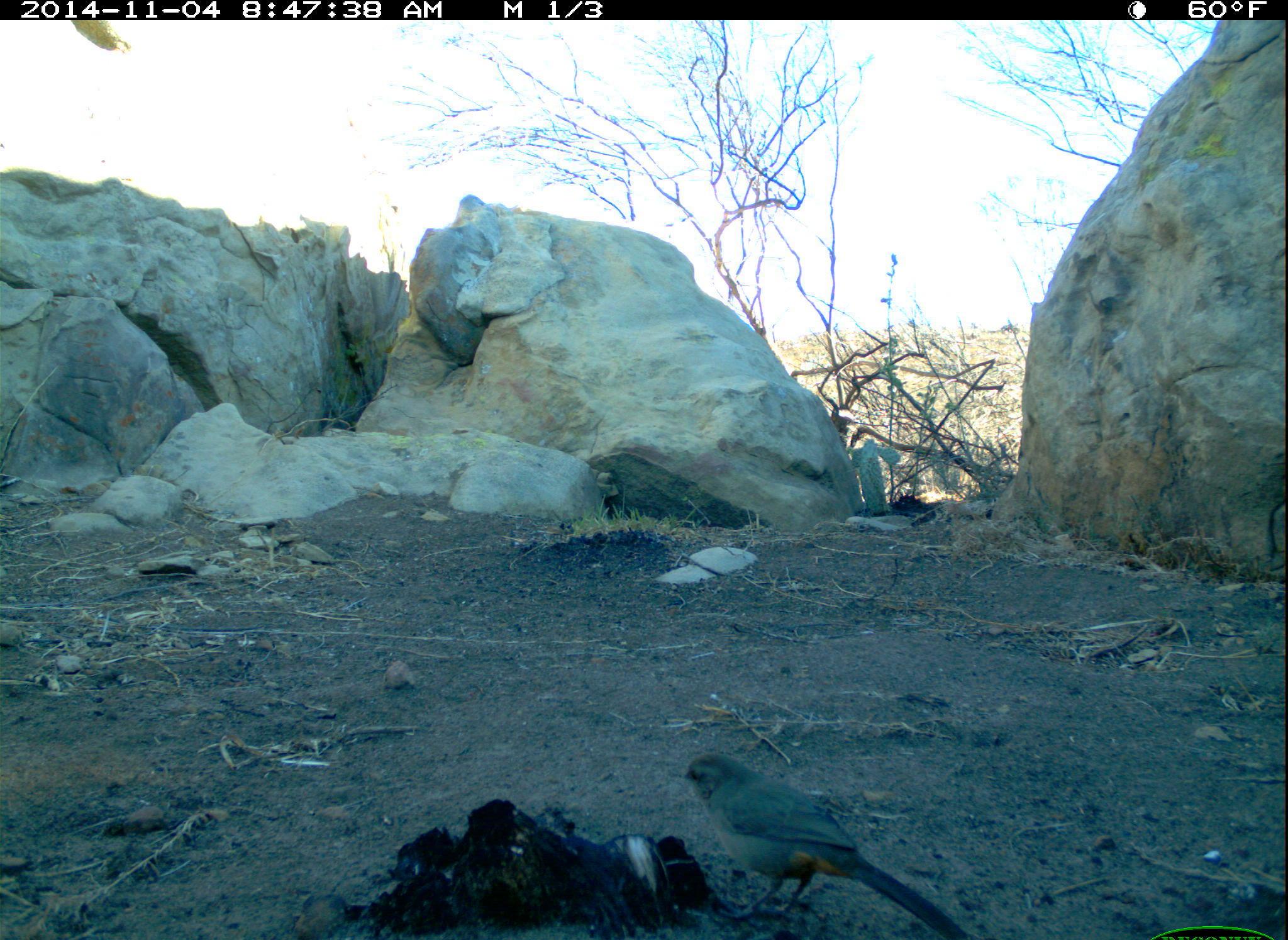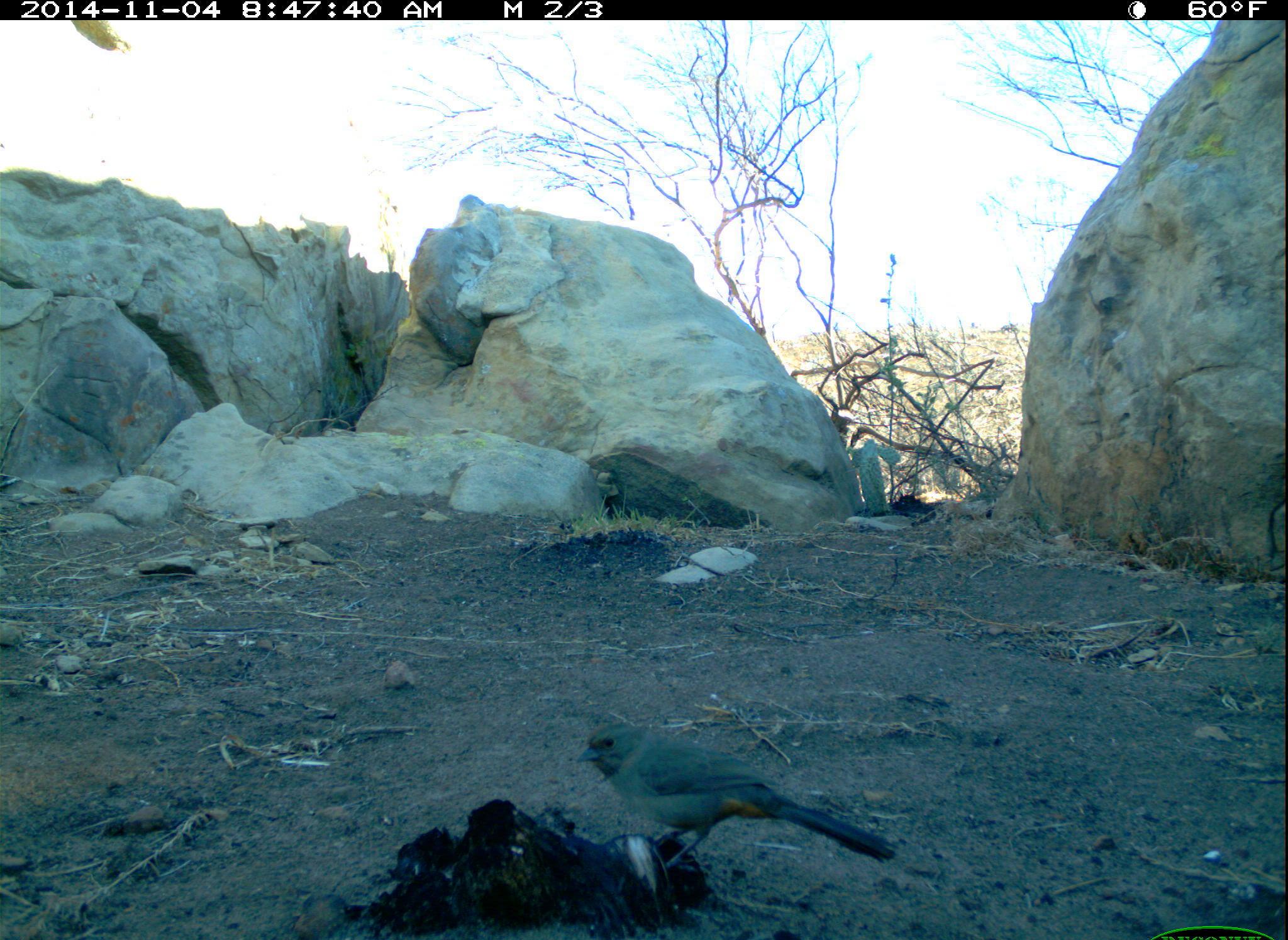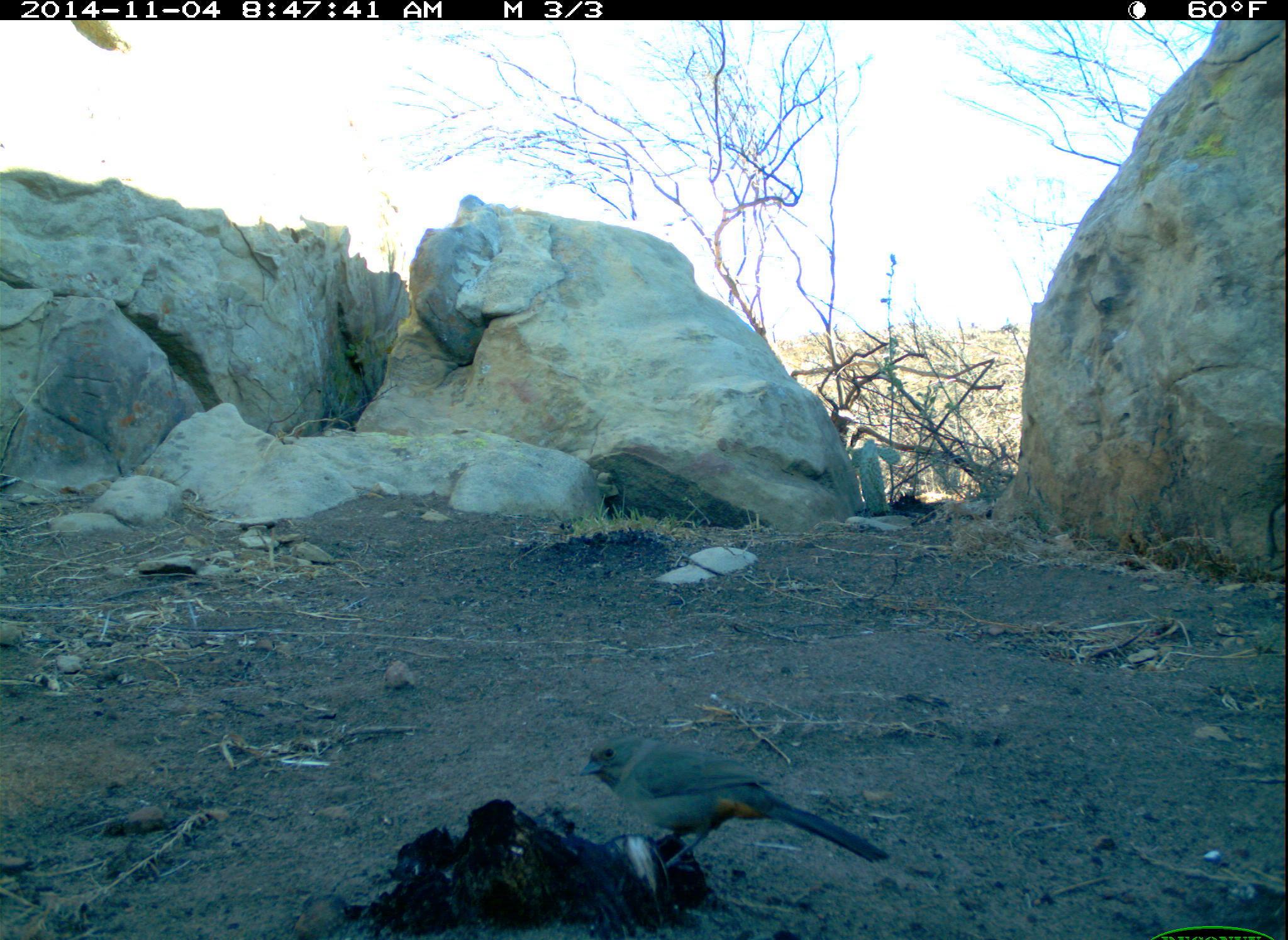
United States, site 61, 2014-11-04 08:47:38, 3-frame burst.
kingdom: Animalia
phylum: Chordata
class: Aves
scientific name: Aves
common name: bird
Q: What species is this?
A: Bird (Aves).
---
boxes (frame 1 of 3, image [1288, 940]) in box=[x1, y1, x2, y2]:
bird: box=[681, 744, 968, 937]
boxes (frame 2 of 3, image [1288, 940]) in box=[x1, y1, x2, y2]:
bird: box=[575, 720, 902, 883]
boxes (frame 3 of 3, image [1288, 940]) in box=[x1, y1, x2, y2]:
bird: box=[575, 709, 895, 876]